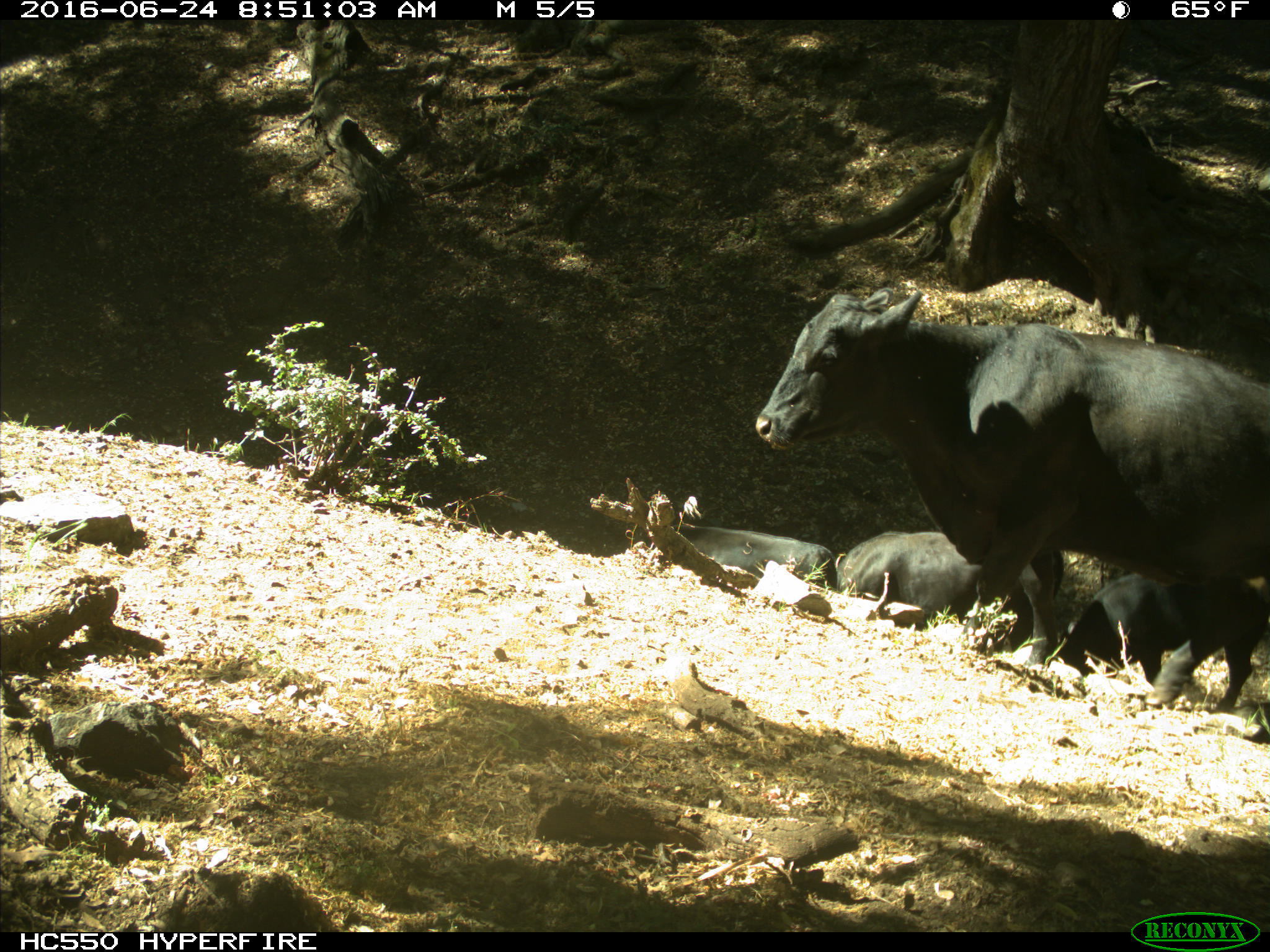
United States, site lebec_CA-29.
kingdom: Animalia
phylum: Chordata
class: Mammalia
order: Artiodactyla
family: Bovidae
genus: Bos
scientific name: Bos taurus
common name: domestic cow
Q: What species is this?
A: Bos taurus (domestic cow).